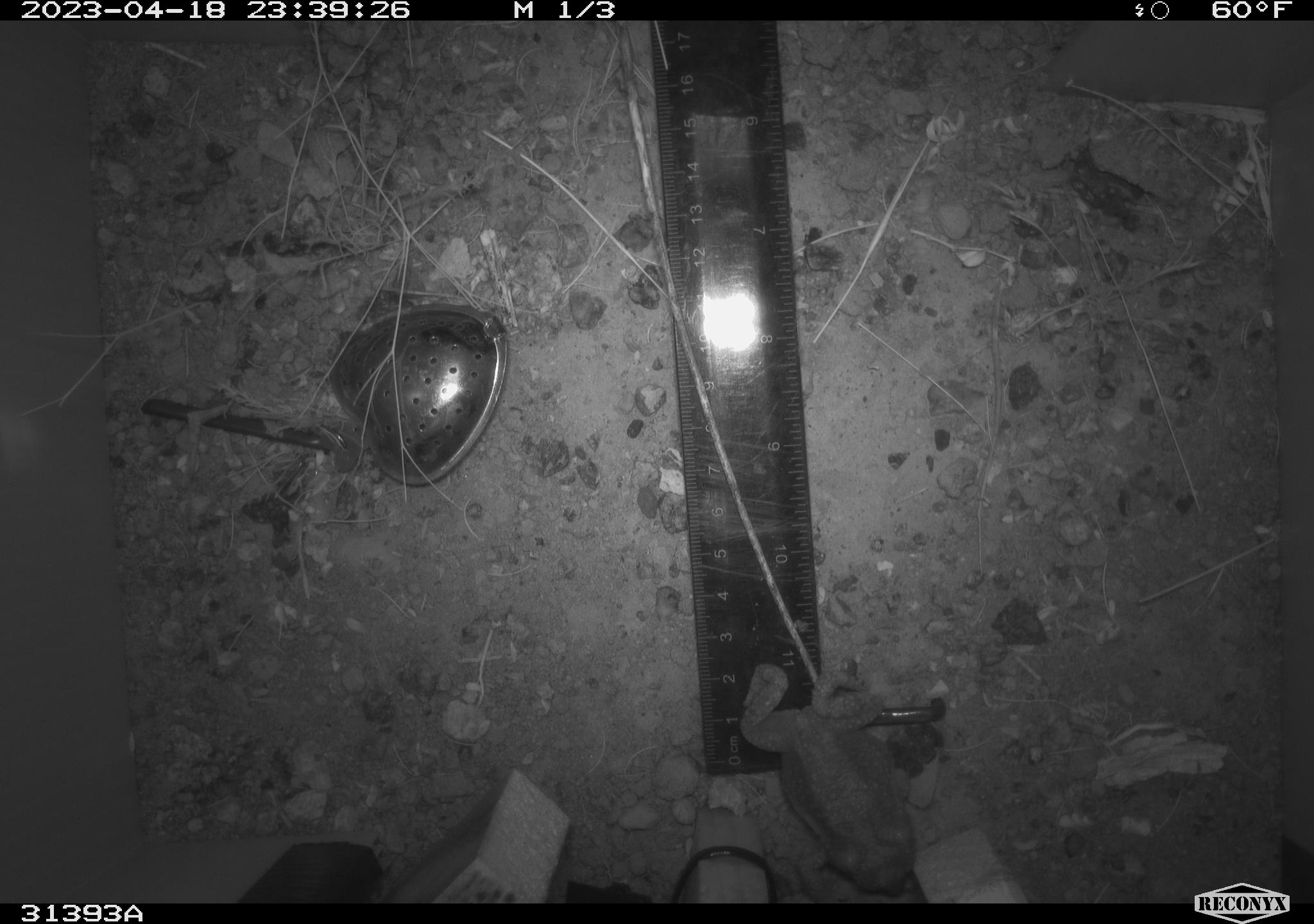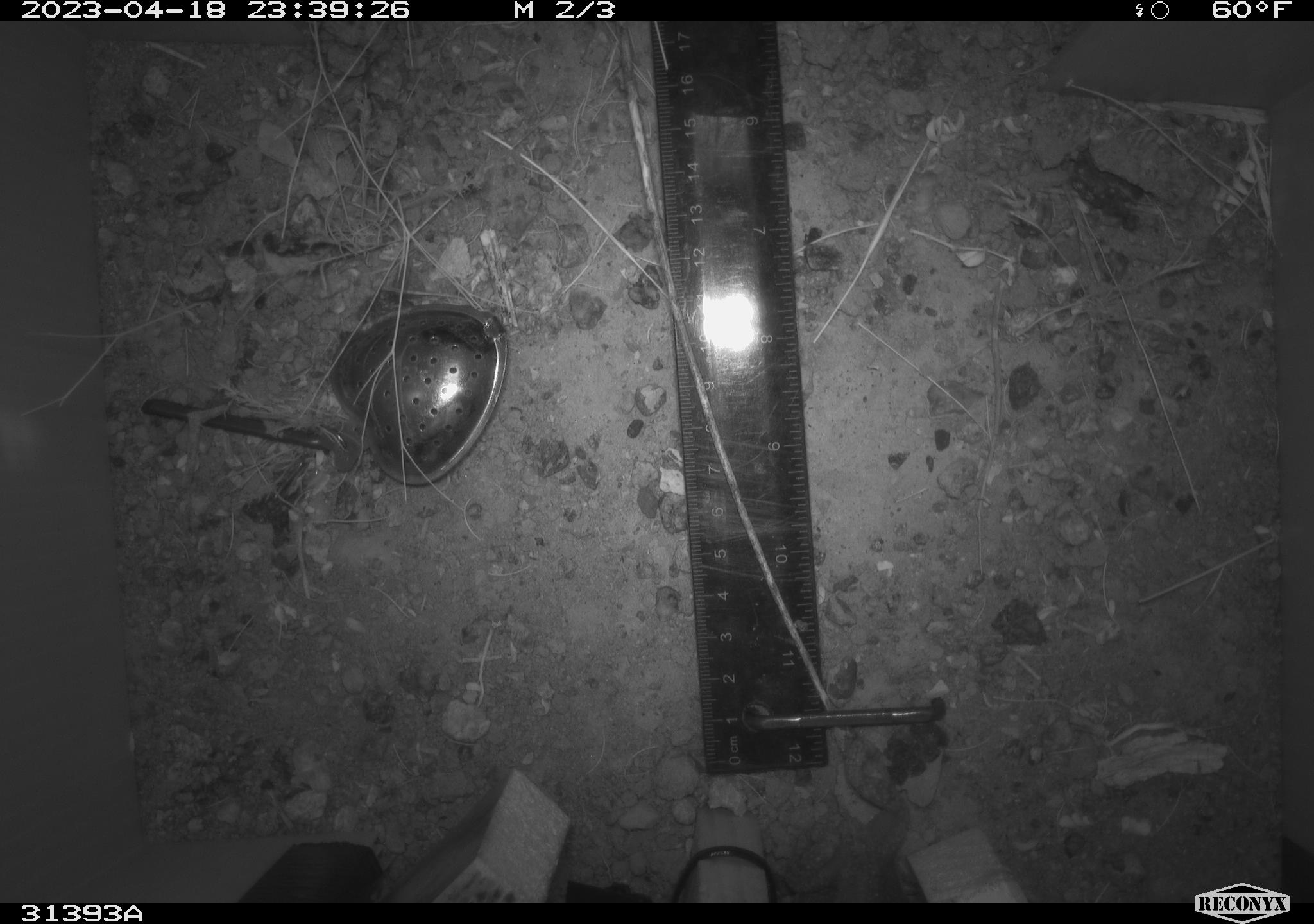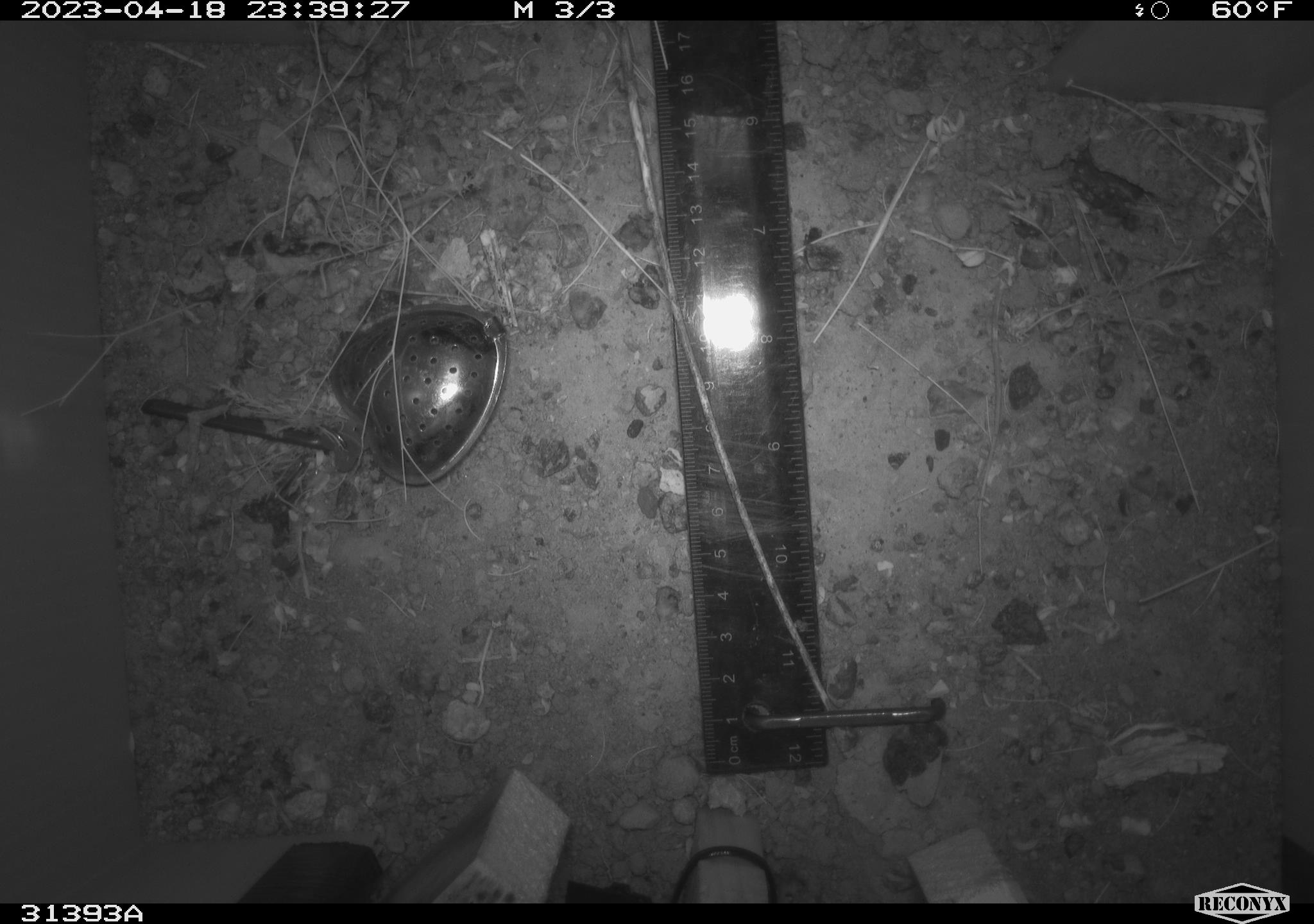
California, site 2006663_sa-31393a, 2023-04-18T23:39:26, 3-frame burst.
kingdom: Animalia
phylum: Chordata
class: Amphibia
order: Anura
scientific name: Anura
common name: frogs